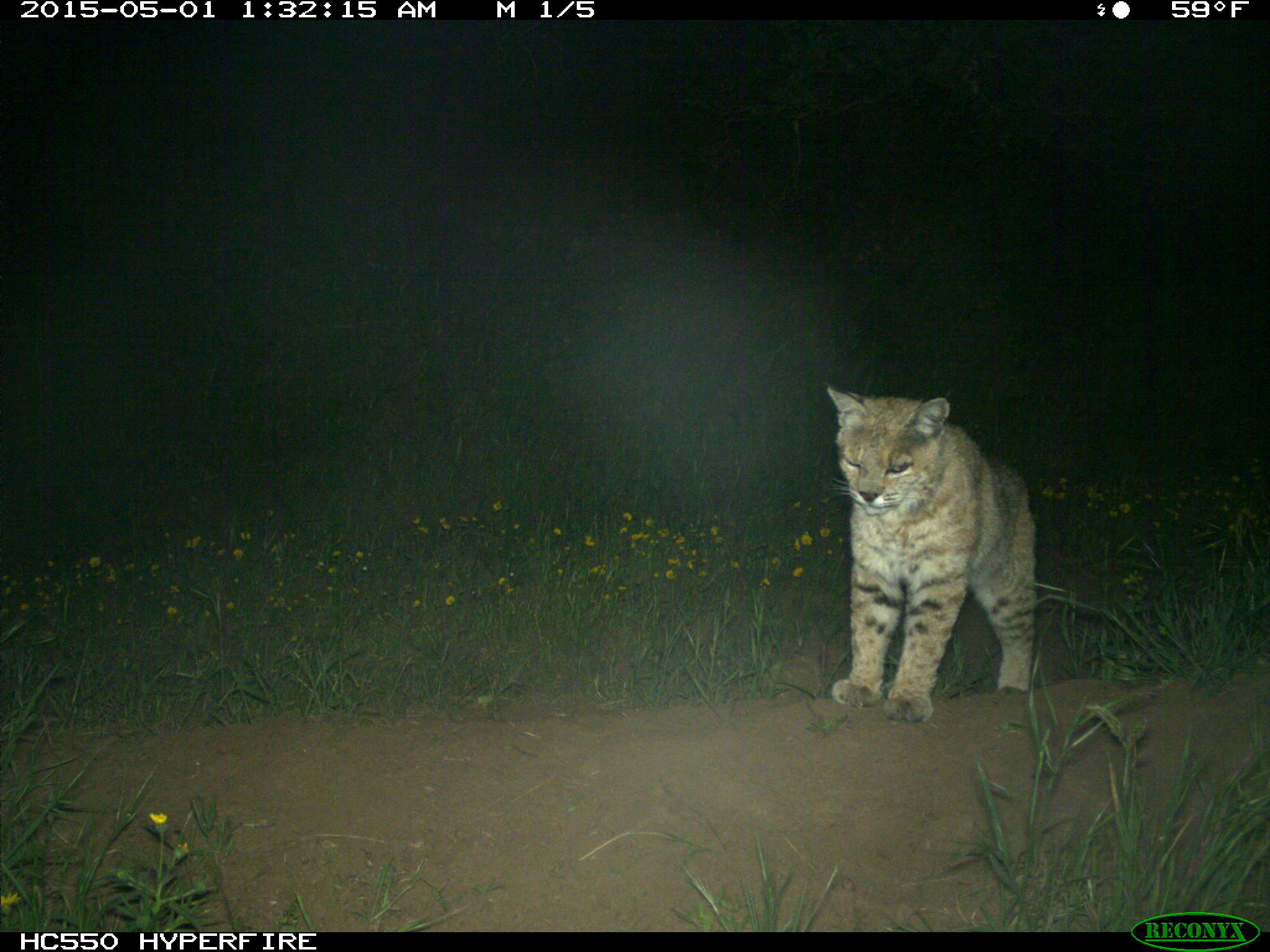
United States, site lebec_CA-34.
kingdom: Animalia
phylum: Chordata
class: Mammalia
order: Carnivora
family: Felidae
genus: Lynx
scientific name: Lynx rufus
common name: bobcat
Lynx rufus (bobcat).